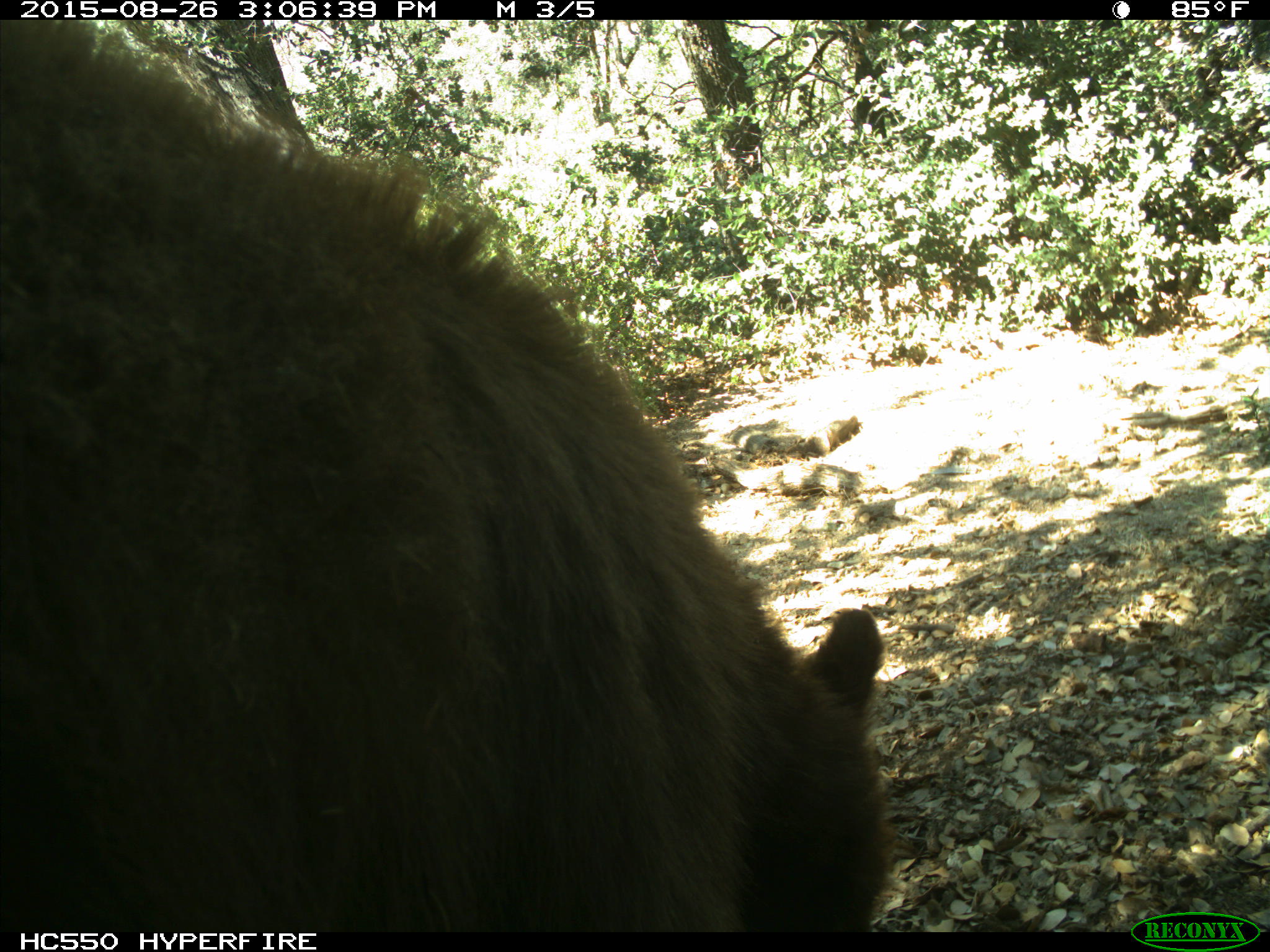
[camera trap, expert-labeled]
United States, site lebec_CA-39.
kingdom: Animalia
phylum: Chordata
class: Mammalia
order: Carnivora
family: Ursidae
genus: Ursus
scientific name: Ursus americanus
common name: american black bear